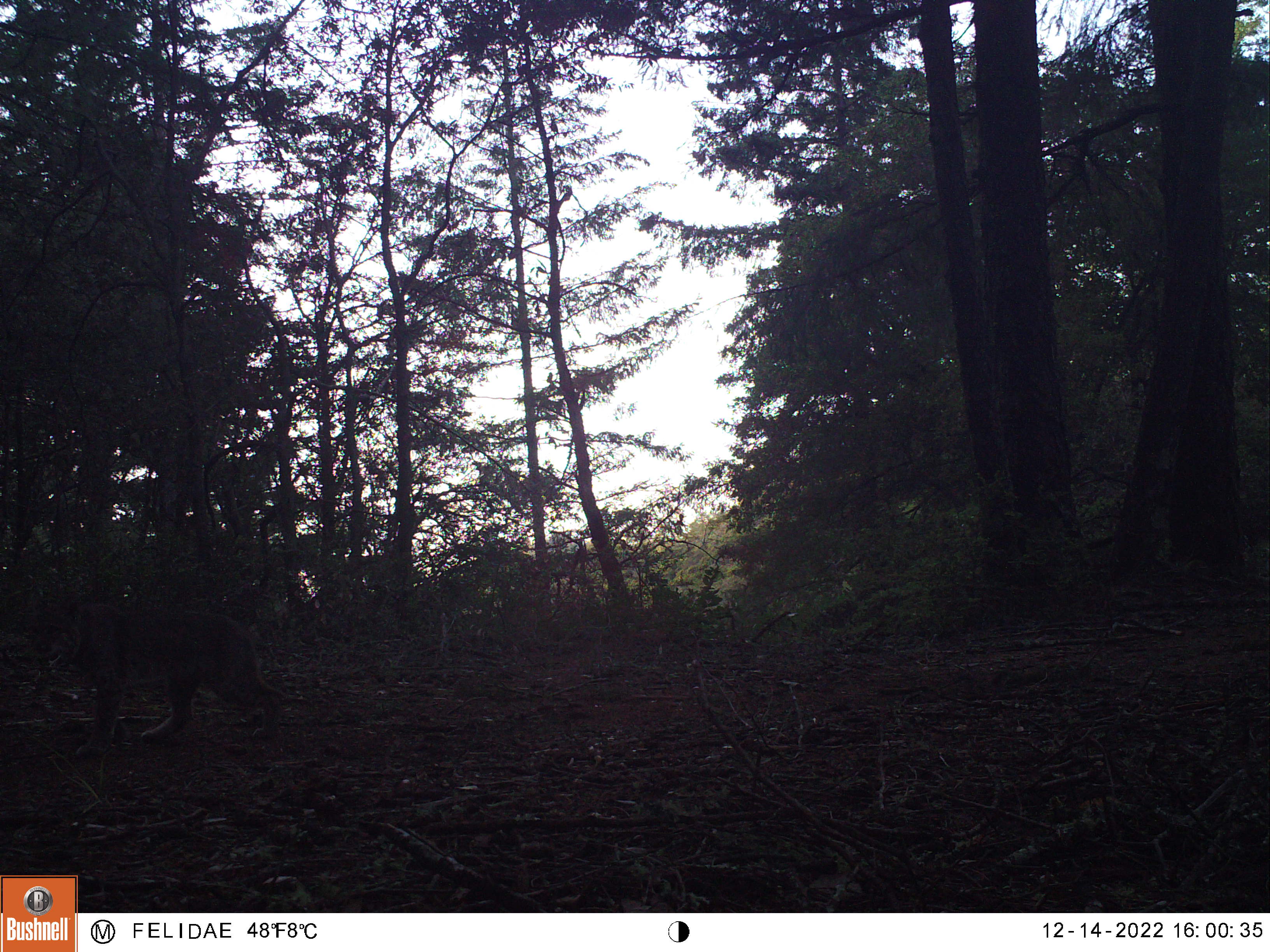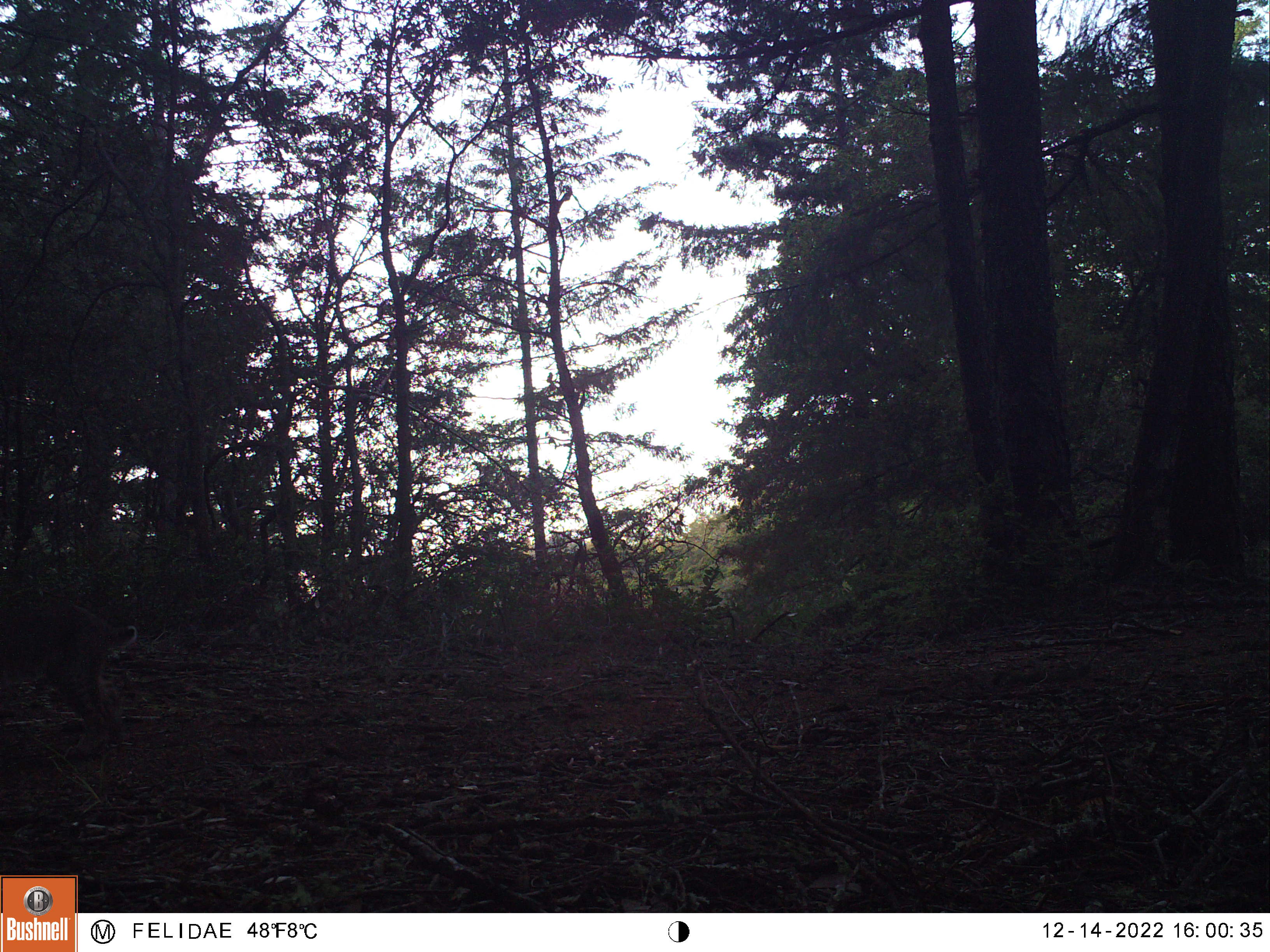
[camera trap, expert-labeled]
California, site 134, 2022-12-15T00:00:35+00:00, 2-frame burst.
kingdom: Animalia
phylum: Chordata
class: Mammalia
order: Carnivora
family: Felidae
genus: Lynx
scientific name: Lynx rufus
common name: bobcat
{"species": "bobcat (Lynx rufus)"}